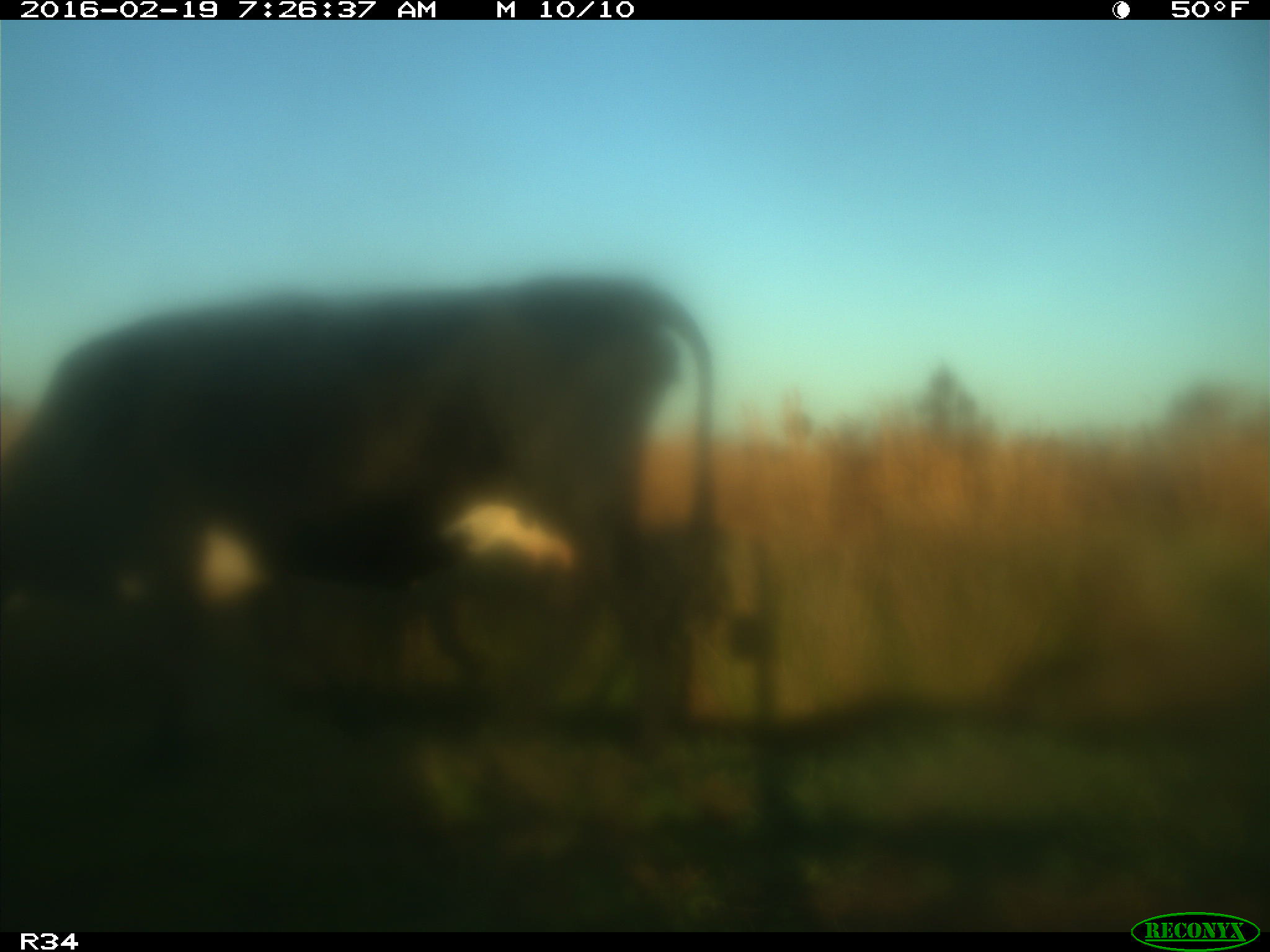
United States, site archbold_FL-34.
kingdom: Animalia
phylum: Chordata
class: Mammalia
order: Artiodactyla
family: Bovidae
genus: Bos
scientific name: Bos taurus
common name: domestic cow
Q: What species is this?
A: Bos taurus (domestic cow).